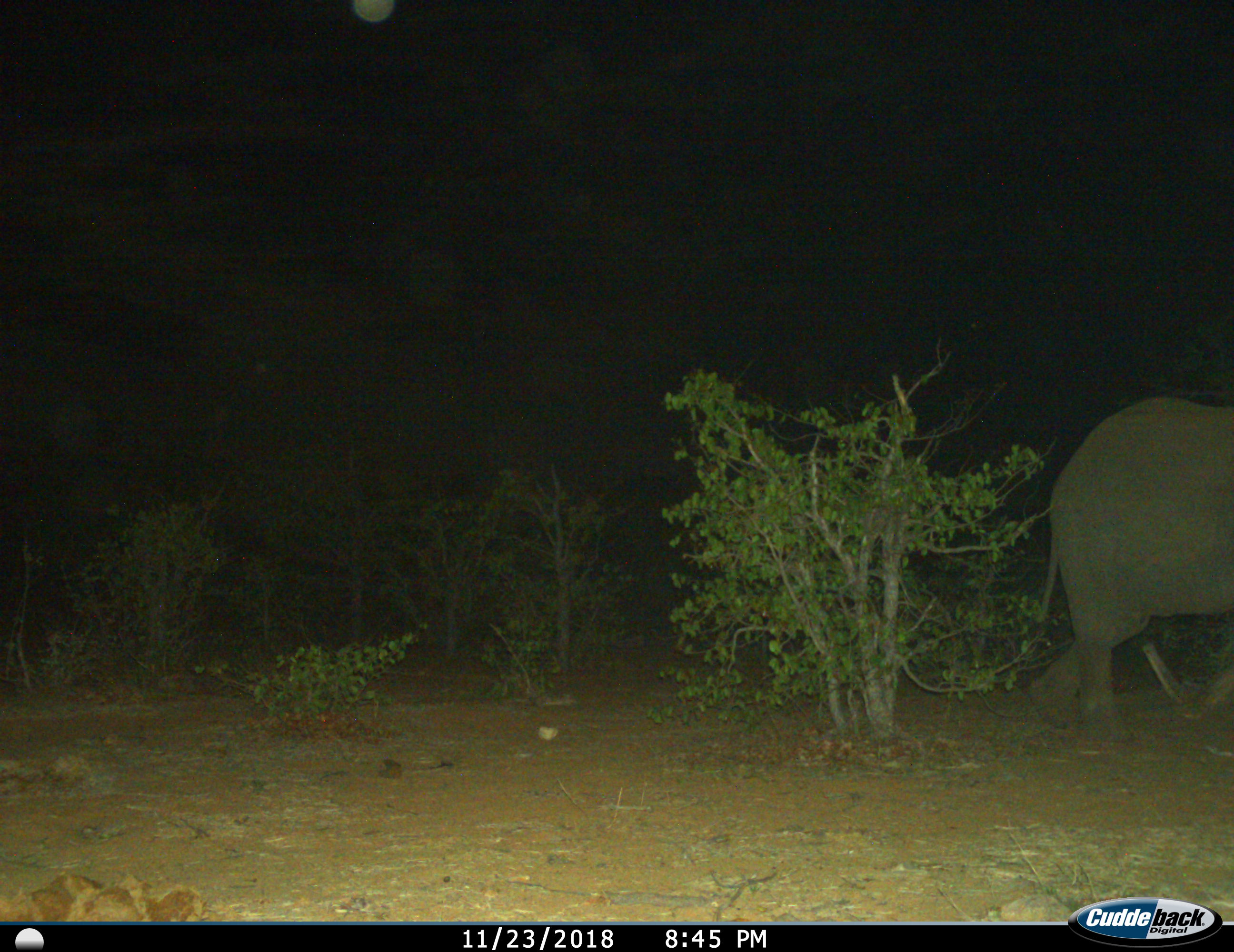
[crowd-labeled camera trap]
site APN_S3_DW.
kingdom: Animalia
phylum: Chordata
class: Mammalia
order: Proboscidea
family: Elephantidae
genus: Loxodonta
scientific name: Loxodonta africana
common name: african bush elephant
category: elephant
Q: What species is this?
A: Elephant (african bush elephant) (Loxodonta africana).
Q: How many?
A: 1.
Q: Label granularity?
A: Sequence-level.